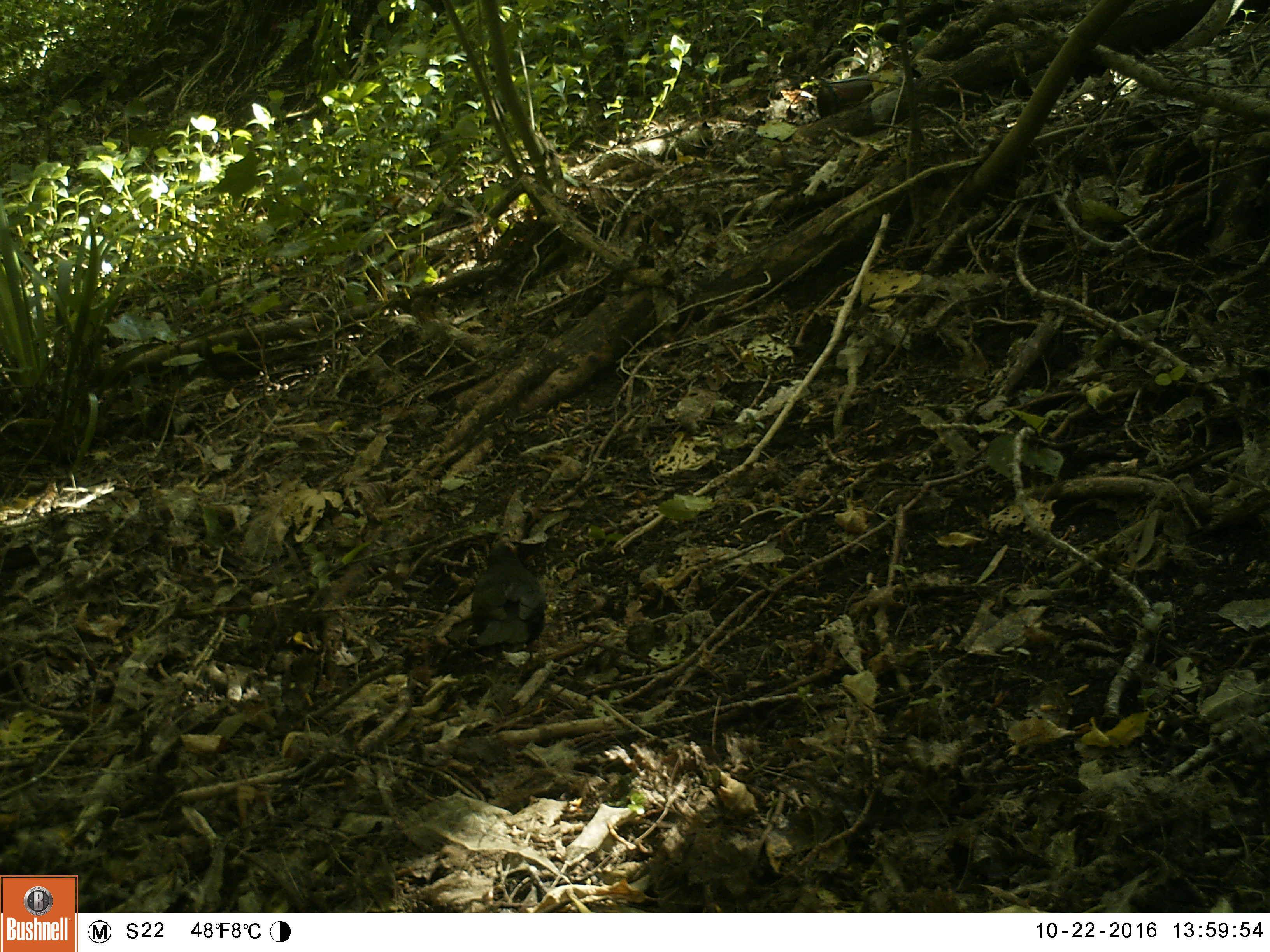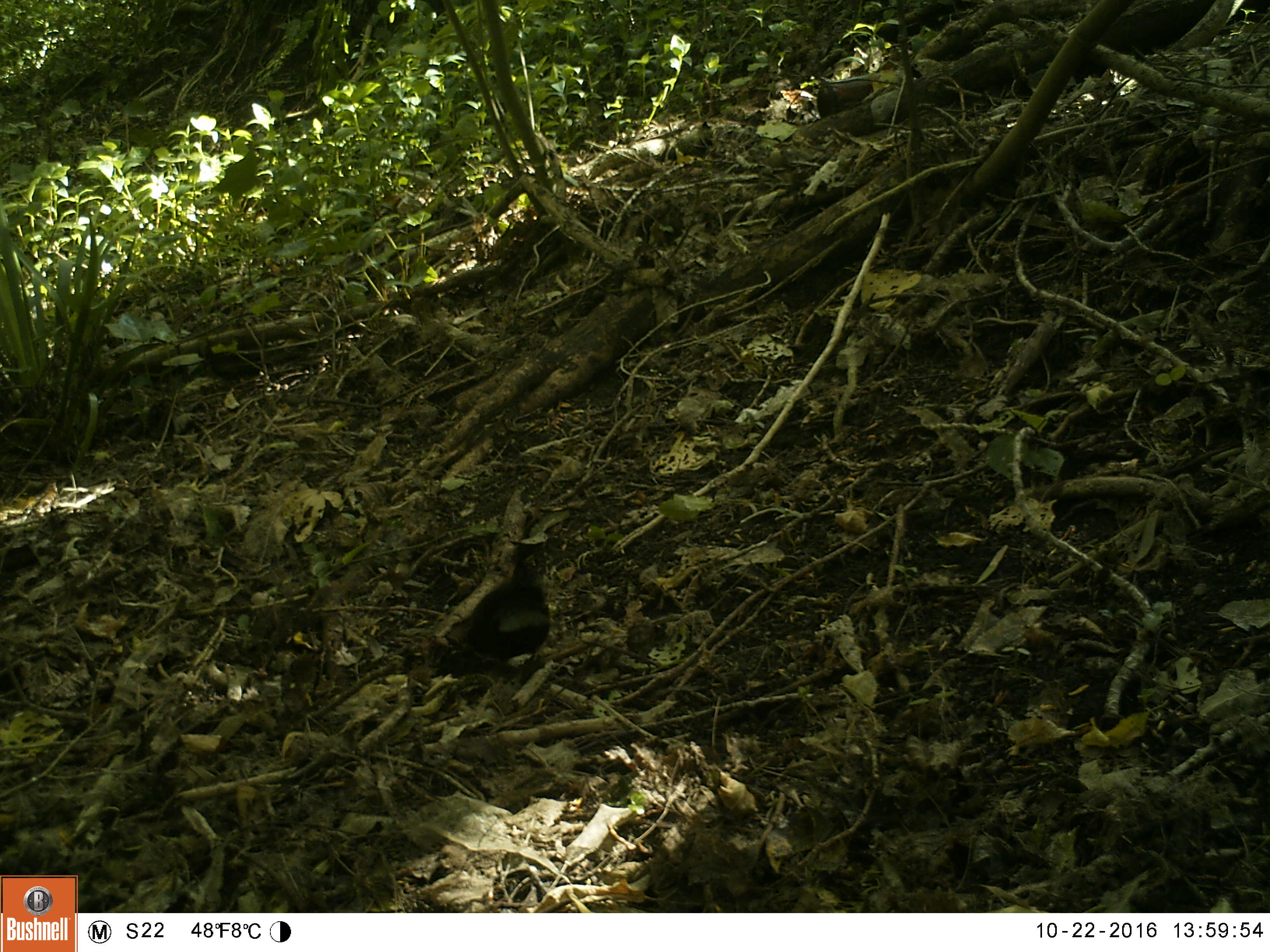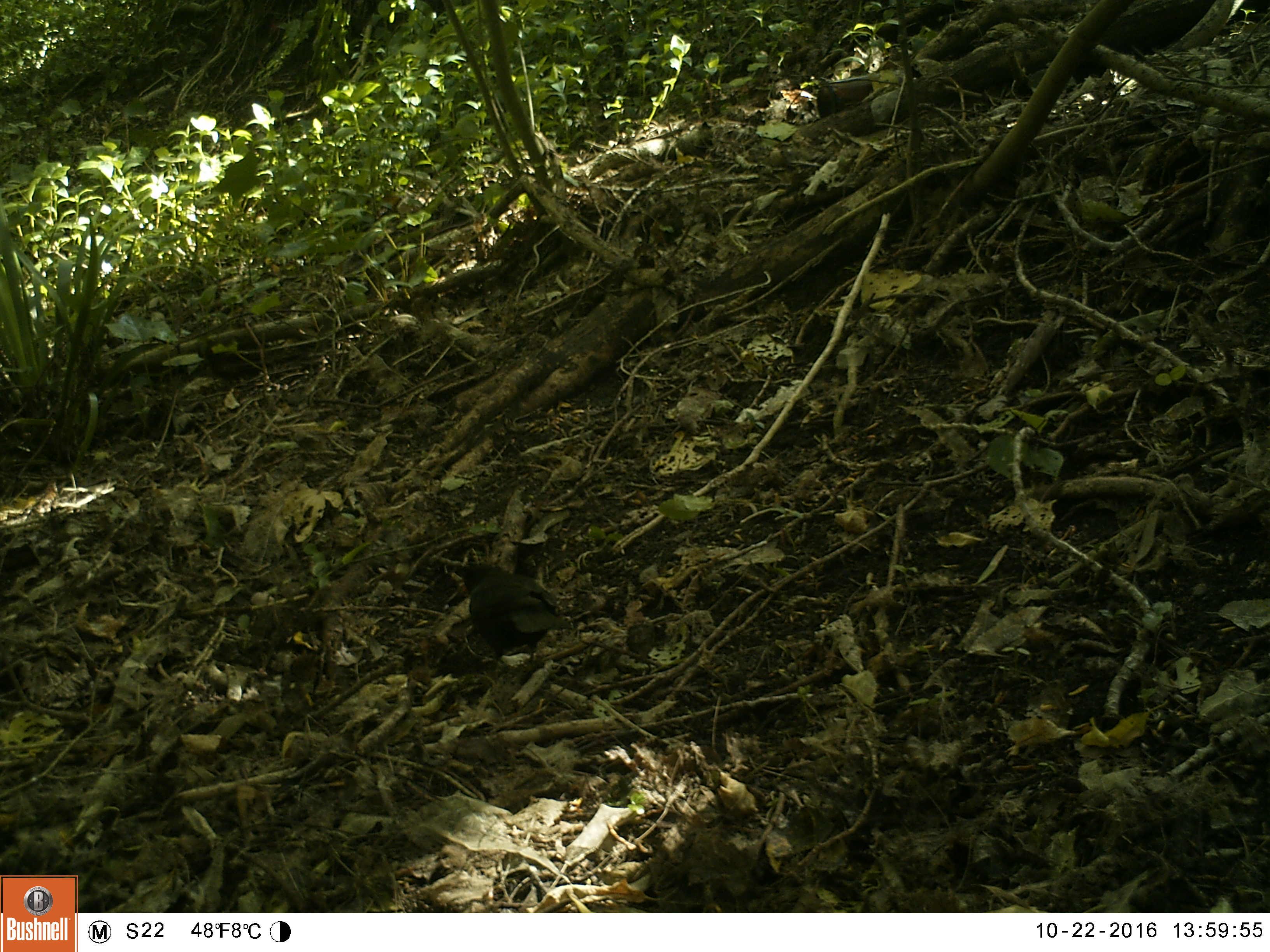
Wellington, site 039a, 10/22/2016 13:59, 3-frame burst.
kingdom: Animalia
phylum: Chordata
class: Aves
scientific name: Aves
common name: bird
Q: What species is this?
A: Bird (Aves).